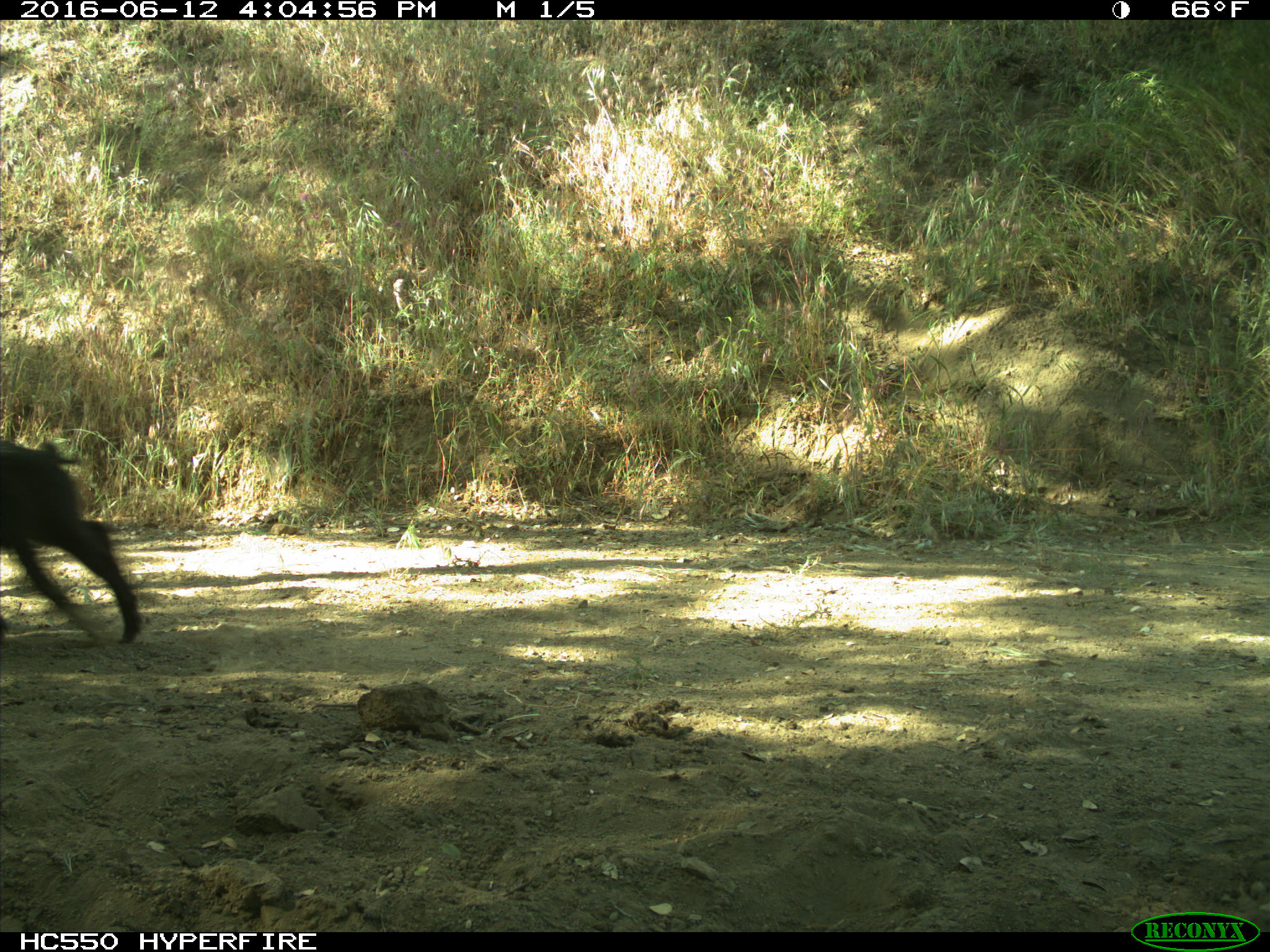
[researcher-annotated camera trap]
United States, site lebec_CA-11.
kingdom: Animalia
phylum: Chordata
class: Mammalia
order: Artiodactyla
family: Suidae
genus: Sus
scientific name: Sus scrofa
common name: wild boar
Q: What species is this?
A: Sus scrofa (wild boar).